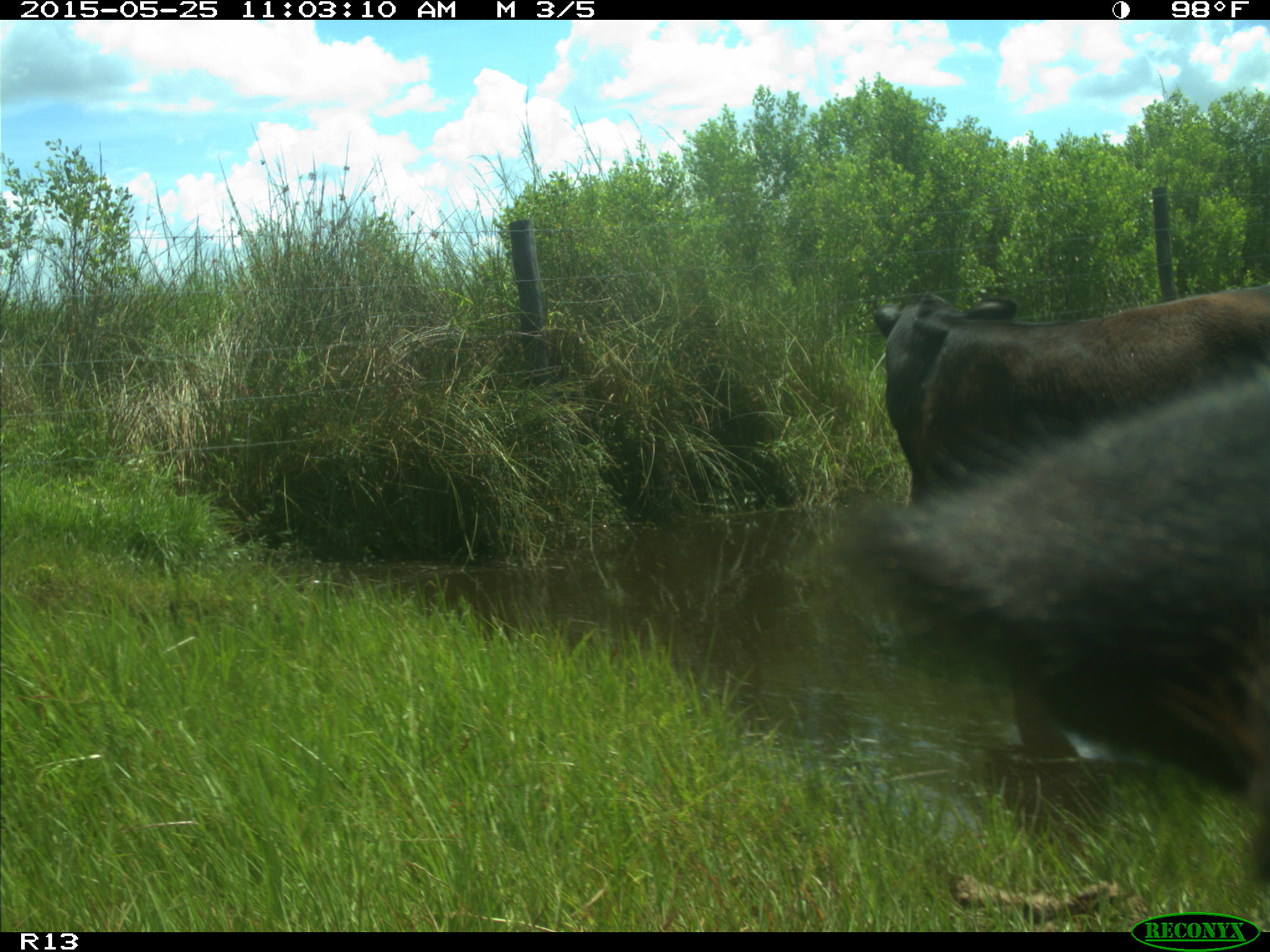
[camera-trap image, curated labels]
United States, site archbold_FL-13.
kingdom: Animalia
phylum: Chordata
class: Mammalia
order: Artiodactyla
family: Bovidae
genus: Bos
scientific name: Bos taurus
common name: domestic cow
Bos taurus (domestic cow).